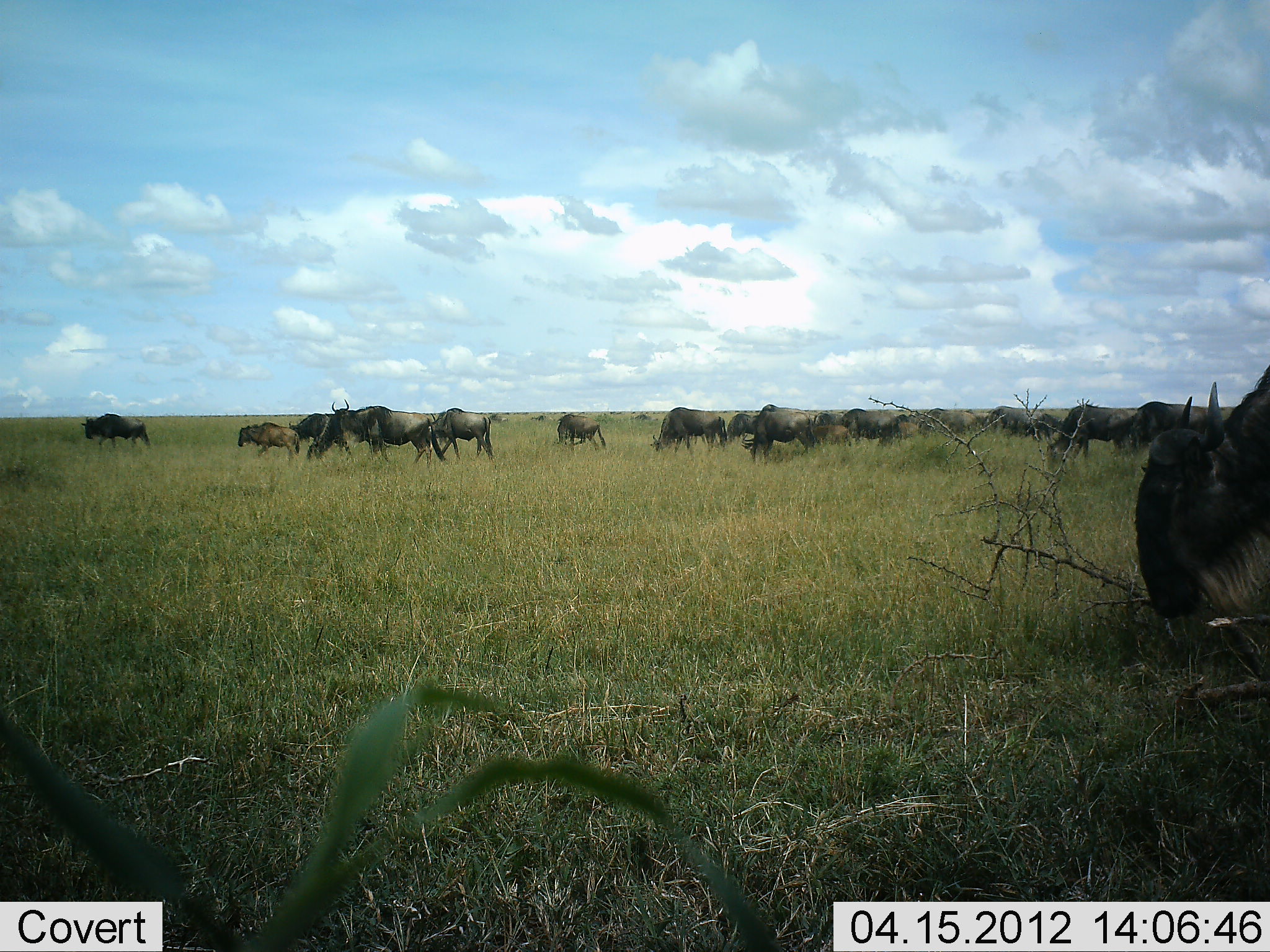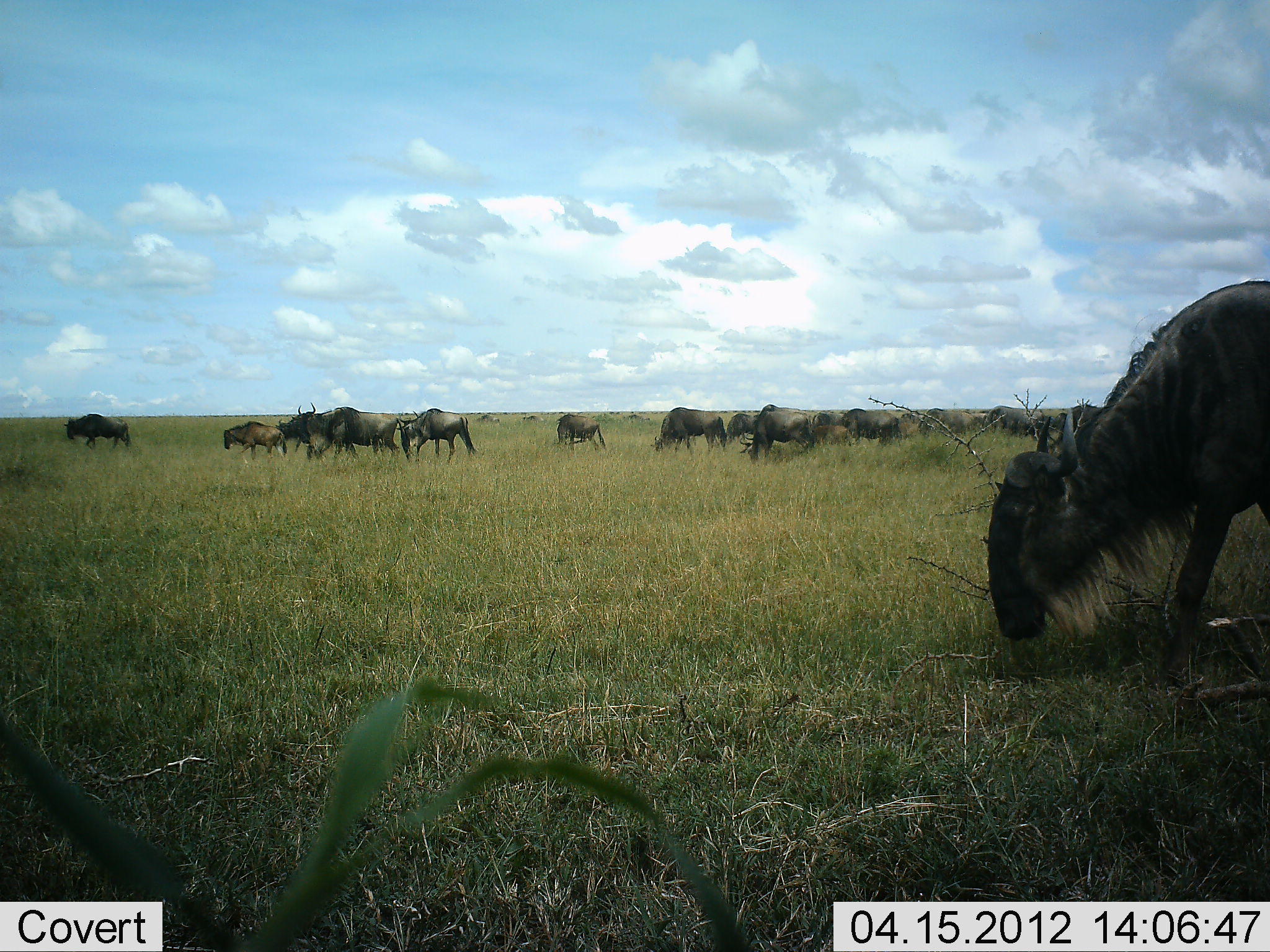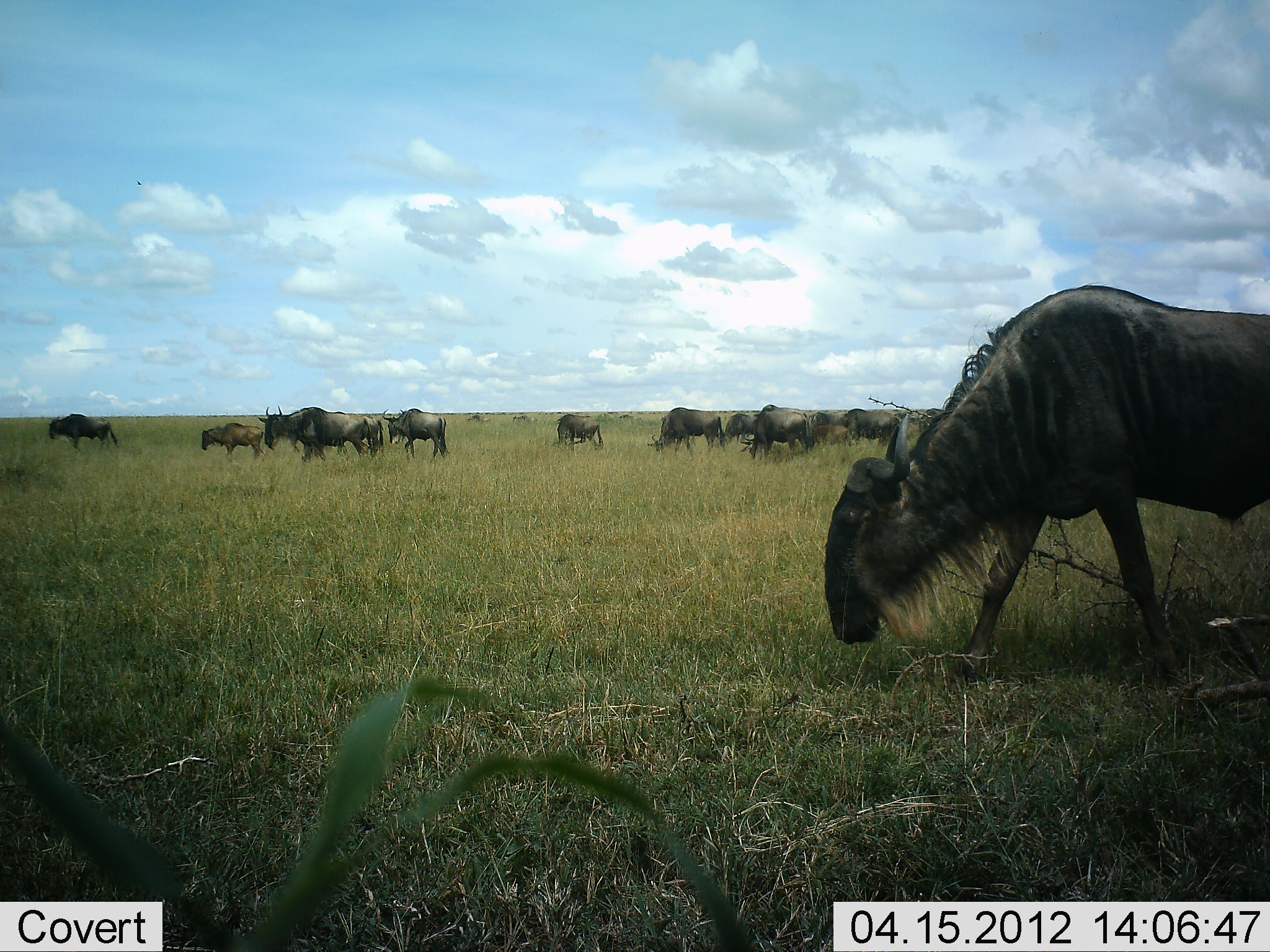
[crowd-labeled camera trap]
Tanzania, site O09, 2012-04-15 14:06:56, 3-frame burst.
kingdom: Animalia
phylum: Chordata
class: Mammalia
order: Artiodactyla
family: Bovidae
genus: Connochaetes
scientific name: Connochaetes taurinus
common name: blue wildebeest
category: wildebeest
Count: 11-50.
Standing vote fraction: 32%.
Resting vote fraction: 5%.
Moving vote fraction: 79%.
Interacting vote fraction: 0%.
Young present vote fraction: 32%.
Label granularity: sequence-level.